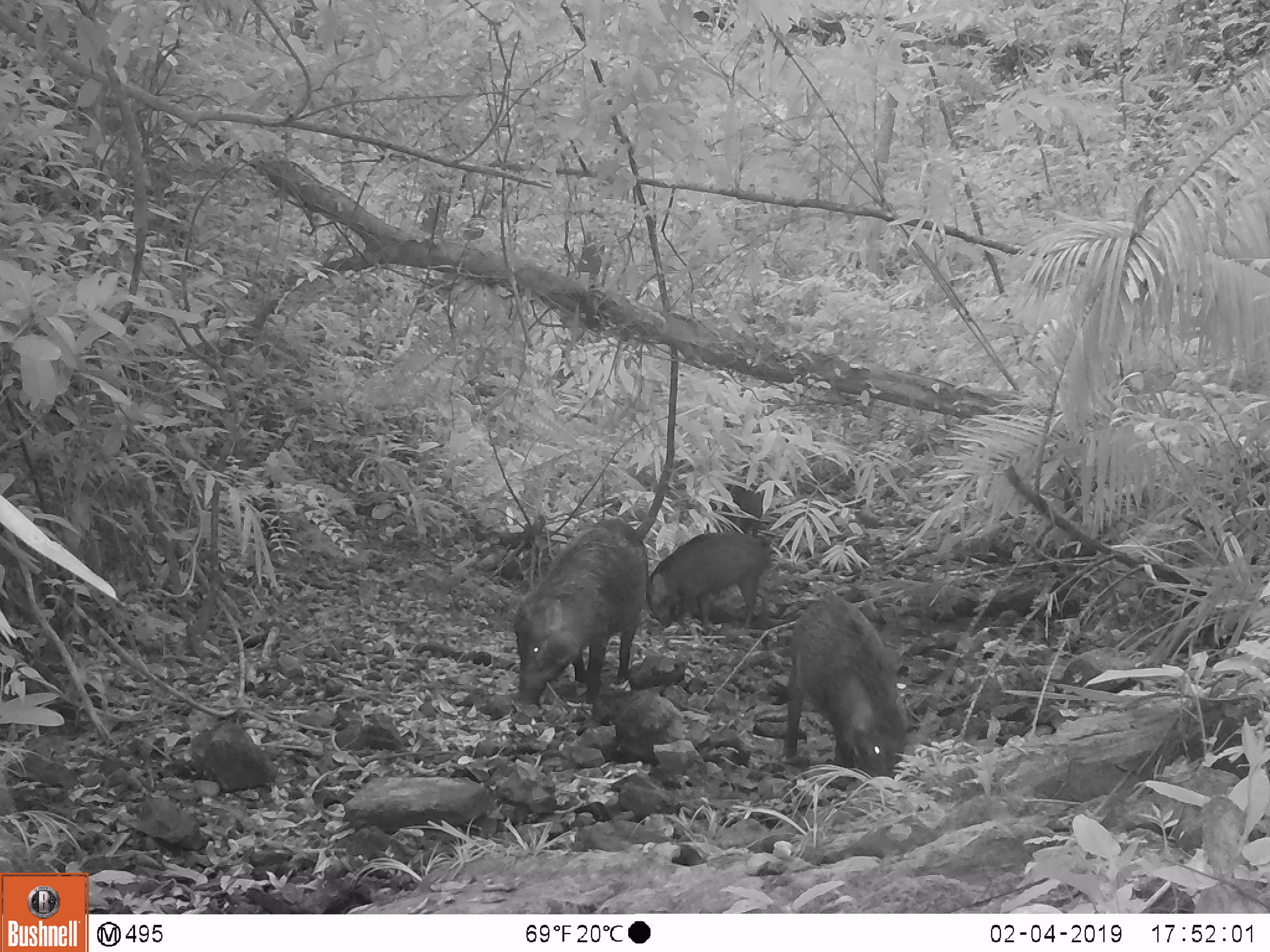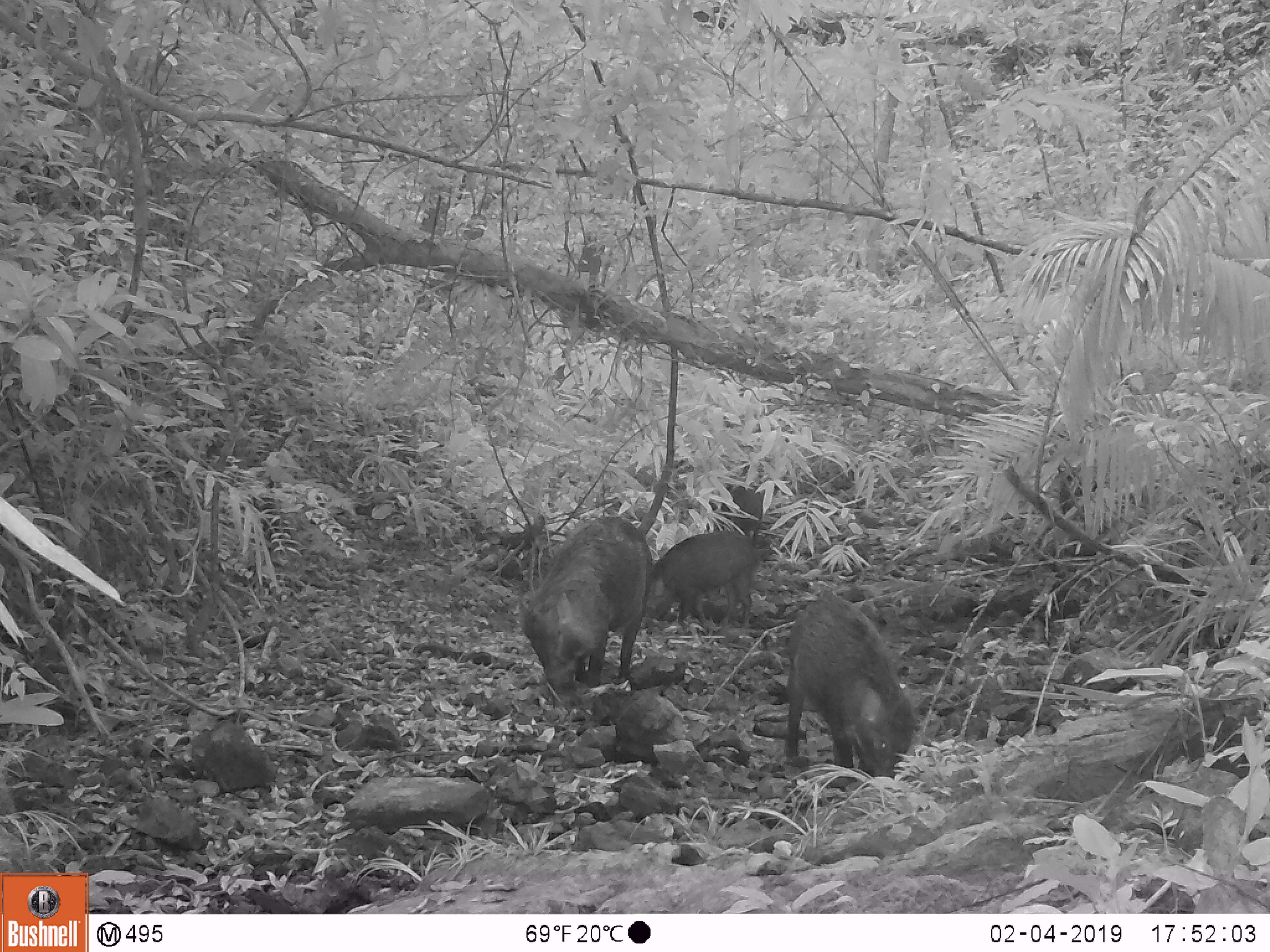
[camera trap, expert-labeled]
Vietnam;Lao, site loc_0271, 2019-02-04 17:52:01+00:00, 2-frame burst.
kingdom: Animalia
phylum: Chordata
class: Mammalia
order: Artiodactyla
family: Suidae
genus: Sus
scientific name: Sus scrofa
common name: eurasian wild pig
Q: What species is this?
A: Eurasian wild pig (Sus scrofa).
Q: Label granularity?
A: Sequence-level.